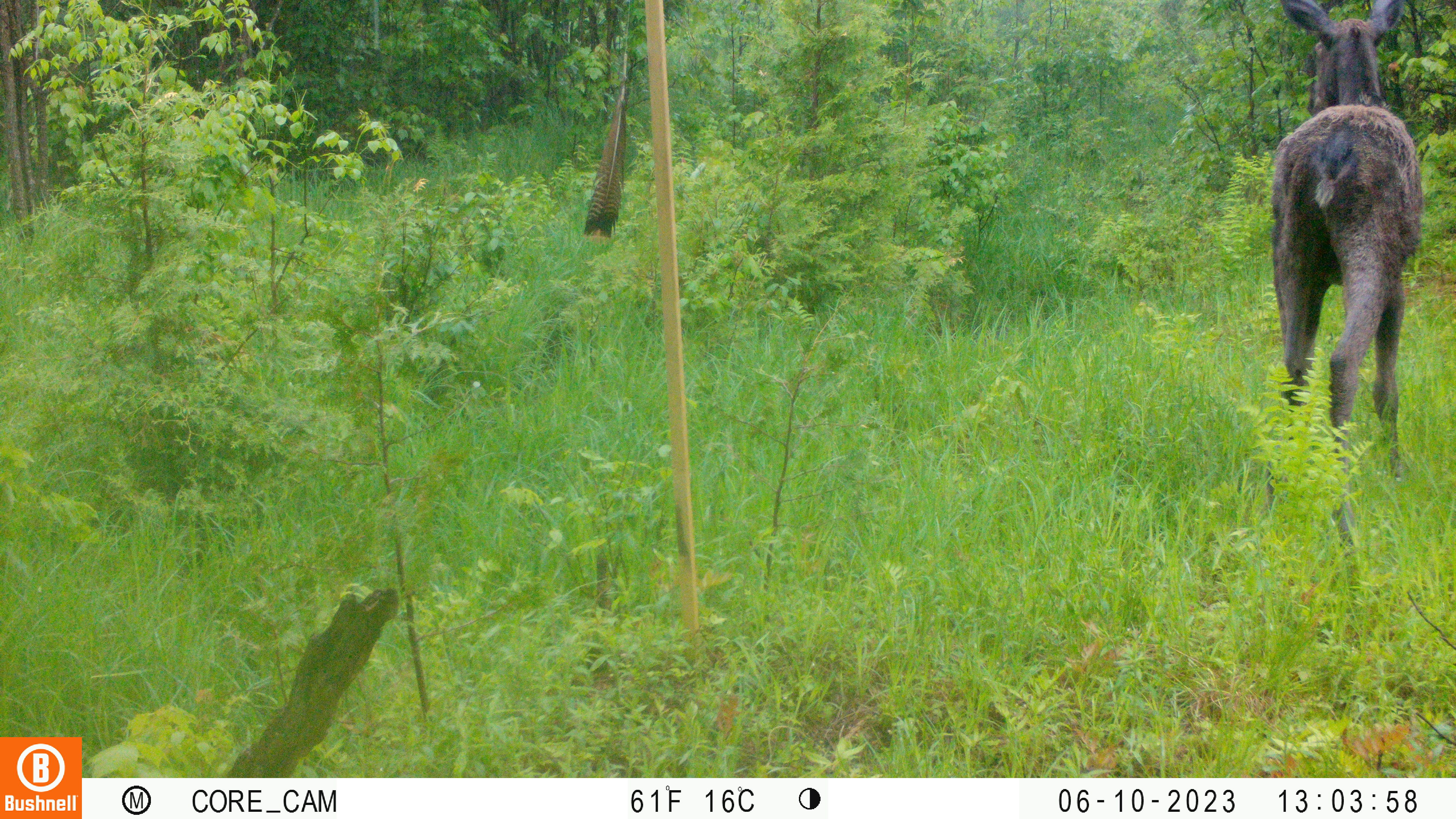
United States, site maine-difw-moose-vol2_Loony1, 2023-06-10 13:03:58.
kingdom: Animalia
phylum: Chordata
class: Mammalia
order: Artiodactyla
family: Cervidae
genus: Alces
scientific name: Alces alces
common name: moose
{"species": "moose (Alces alces)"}